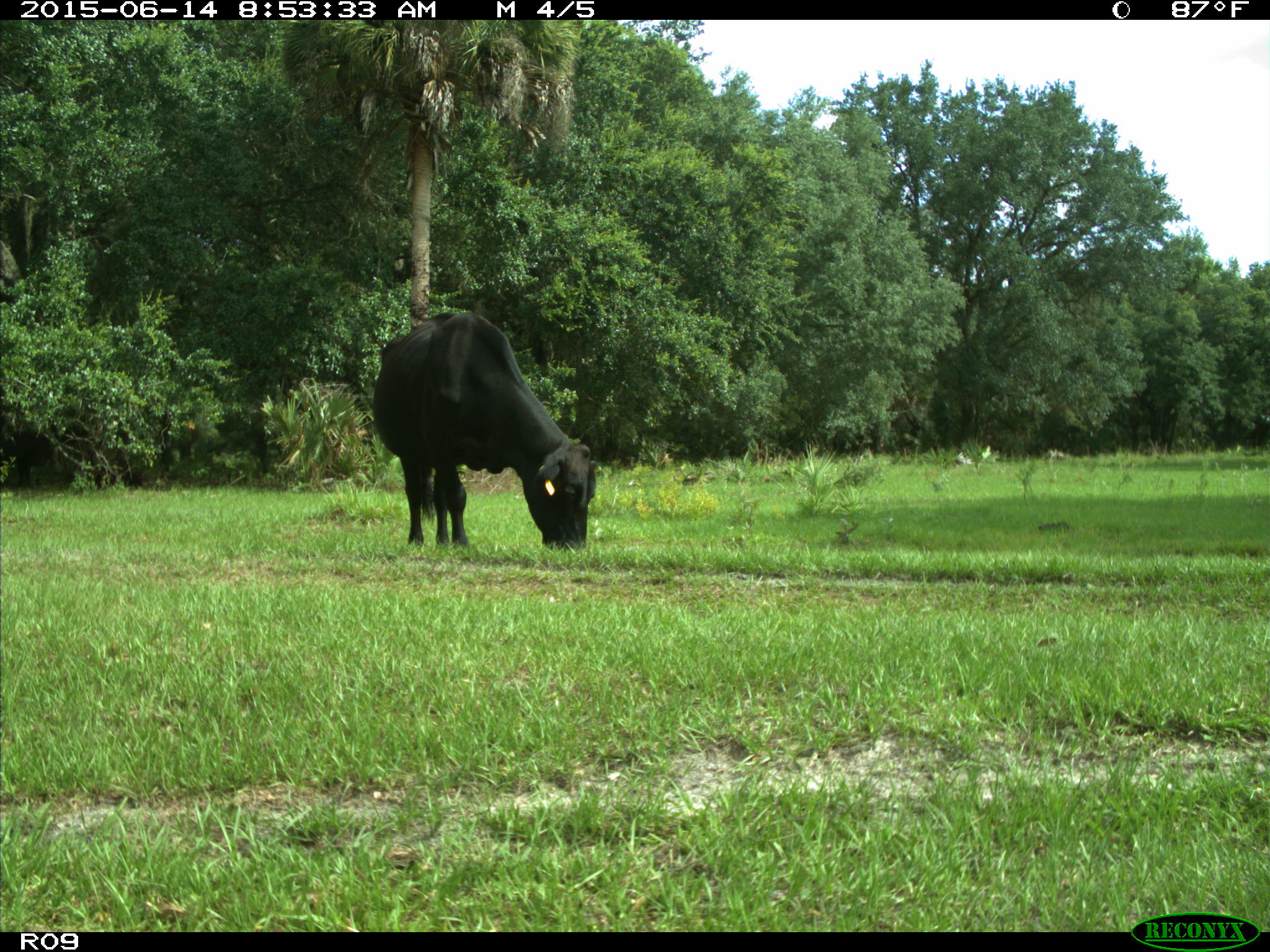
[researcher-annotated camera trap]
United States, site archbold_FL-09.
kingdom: Animalia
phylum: Chordata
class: Mammalia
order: Artiodactyla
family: Bovidae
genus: Bos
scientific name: Bos taurus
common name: domestic cow